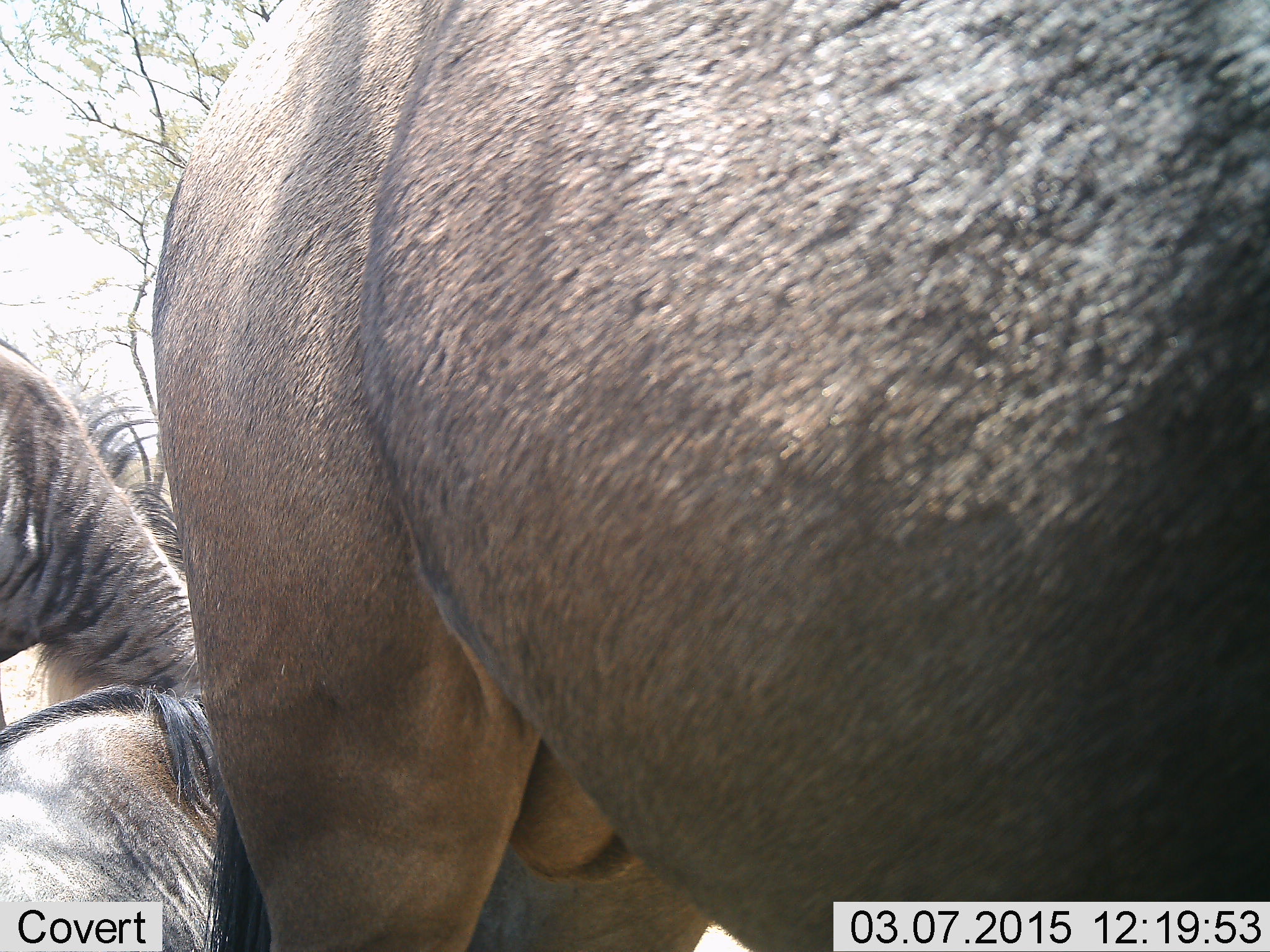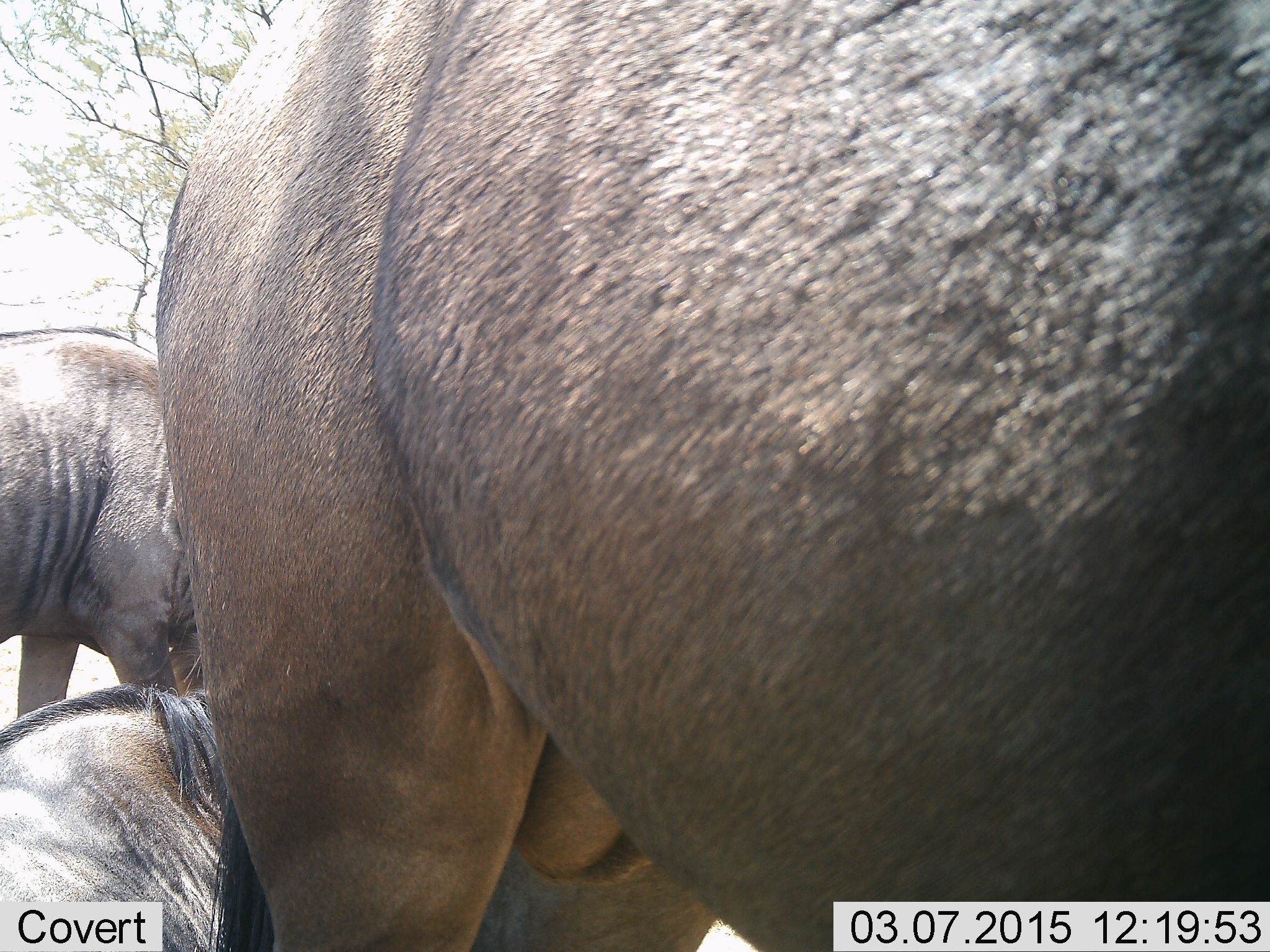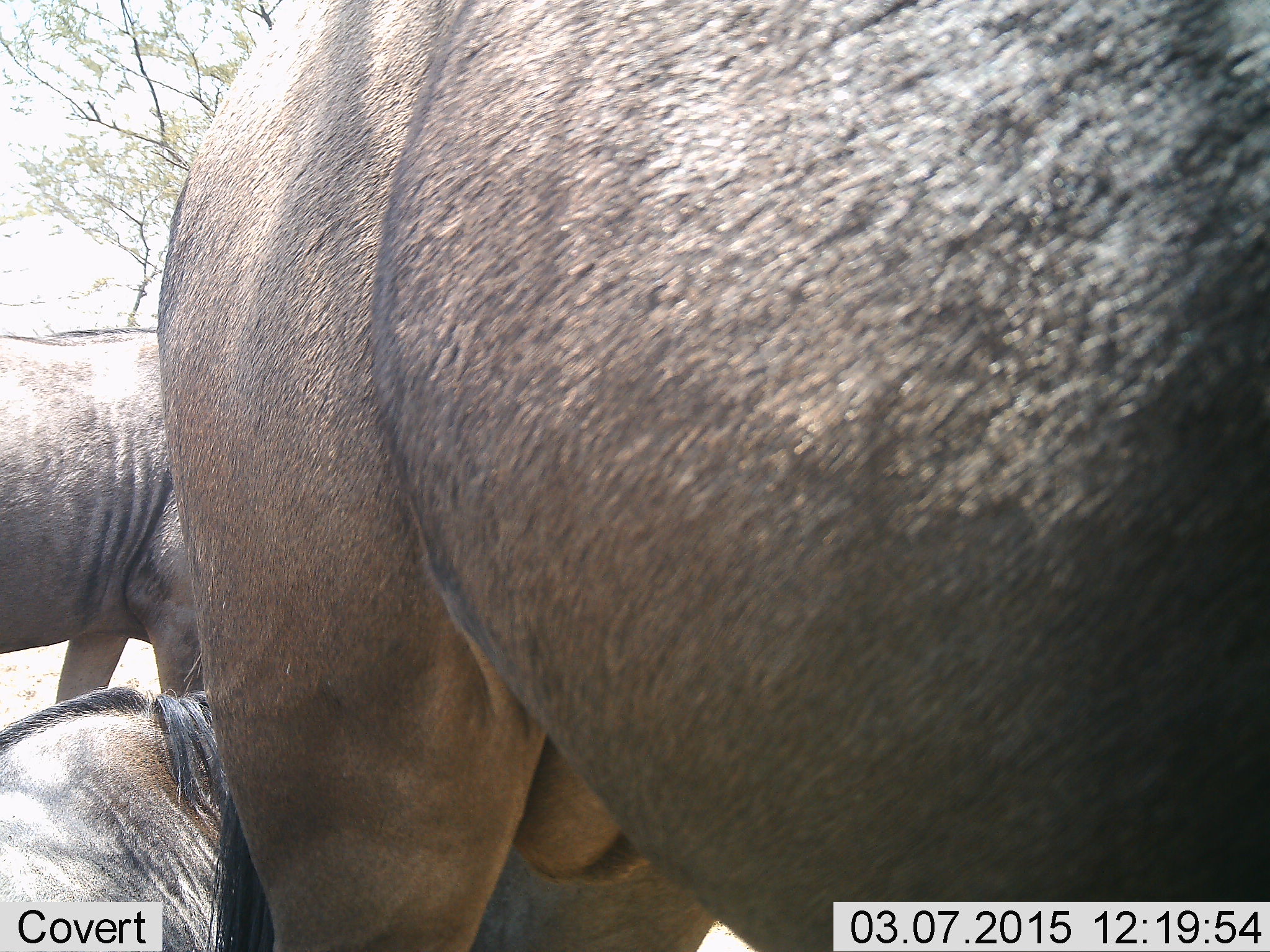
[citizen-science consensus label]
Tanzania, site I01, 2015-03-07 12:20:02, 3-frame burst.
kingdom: Animalia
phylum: Chordata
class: Mammalia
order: Artiodactyla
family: Bovidae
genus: Connochaetes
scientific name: Connochaetes taurinus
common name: blue wildebeest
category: wildebeest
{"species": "wildebeest (blue wildebeest) (Connochaetes taurinus)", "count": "3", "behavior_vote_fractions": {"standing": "80%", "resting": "80%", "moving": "30%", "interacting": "0%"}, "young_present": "0%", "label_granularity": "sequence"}